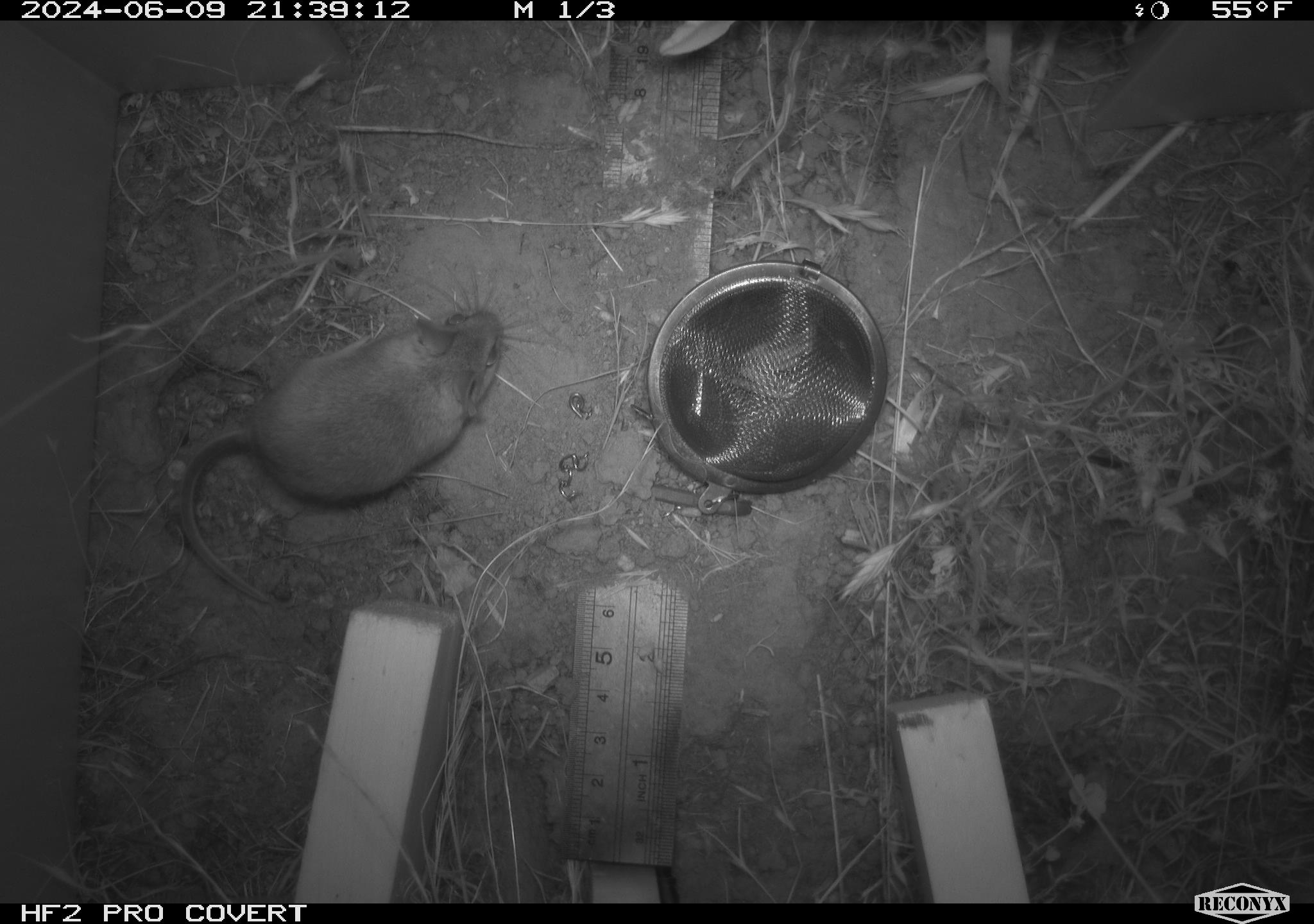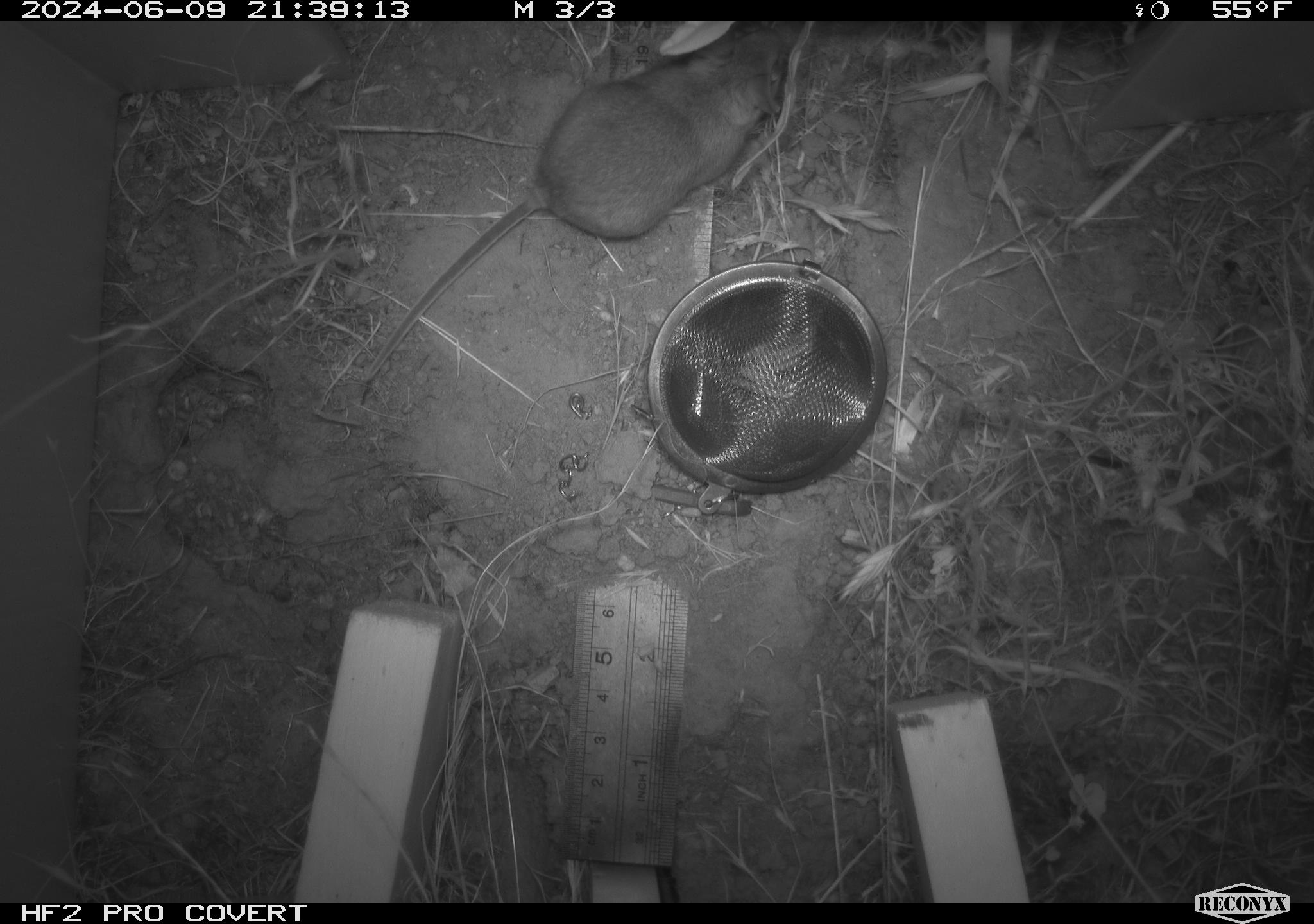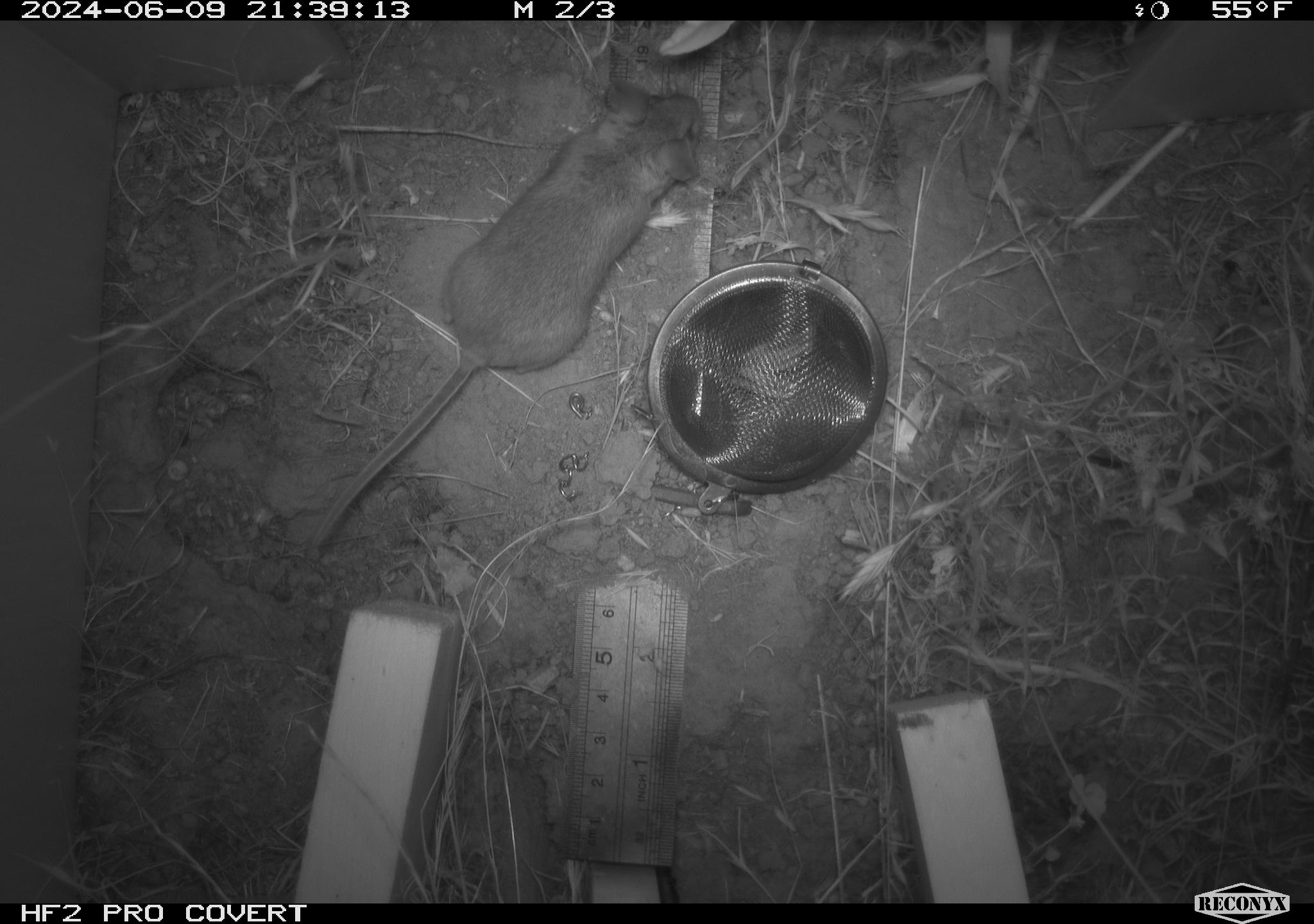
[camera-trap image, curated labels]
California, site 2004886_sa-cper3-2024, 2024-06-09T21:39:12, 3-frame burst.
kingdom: Animalia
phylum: Chordata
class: Mammalia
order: Rodentia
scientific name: Rodentia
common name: rodent